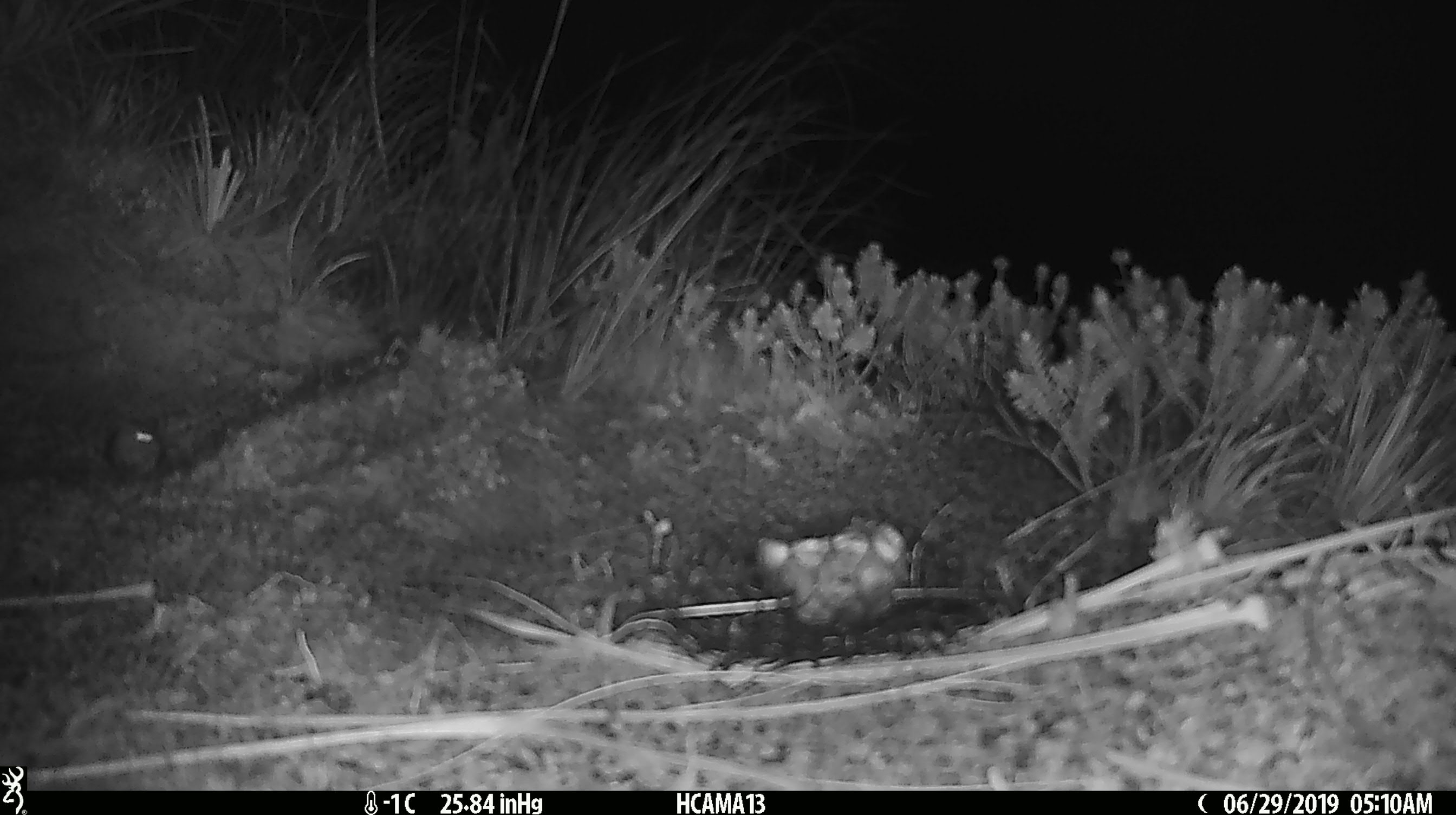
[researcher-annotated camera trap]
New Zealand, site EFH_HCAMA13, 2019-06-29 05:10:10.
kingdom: Animalia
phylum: Chordata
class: Mammalia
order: Rodentia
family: Muridae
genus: Mus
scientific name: Mus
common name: mouse